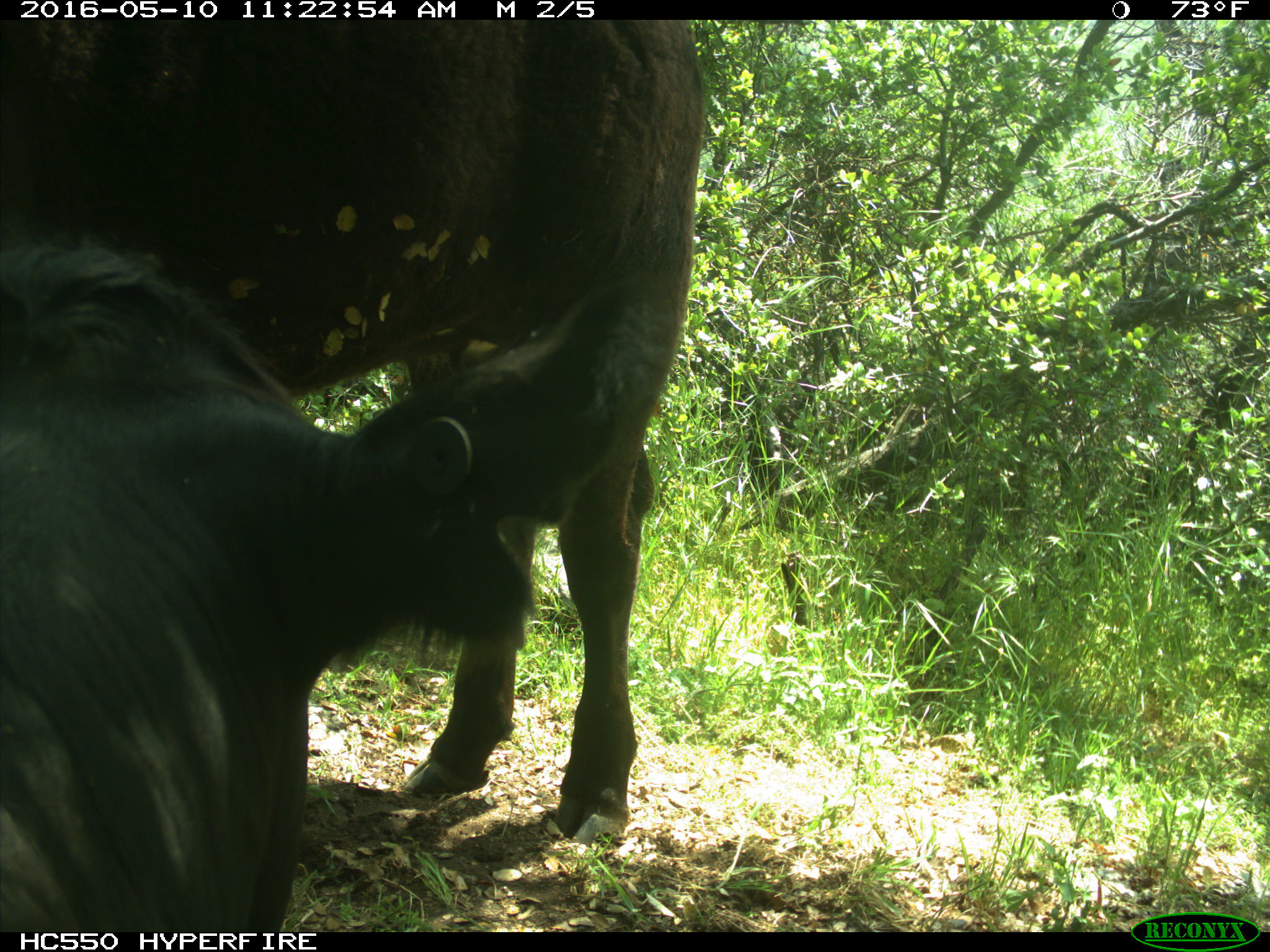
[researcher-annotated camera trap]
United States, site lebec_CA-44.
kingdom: Animalia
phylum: Chordata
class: Mammalia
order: Artiodactyla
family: Bovidae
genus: Bos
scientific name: Bos taurus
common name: domestic cow